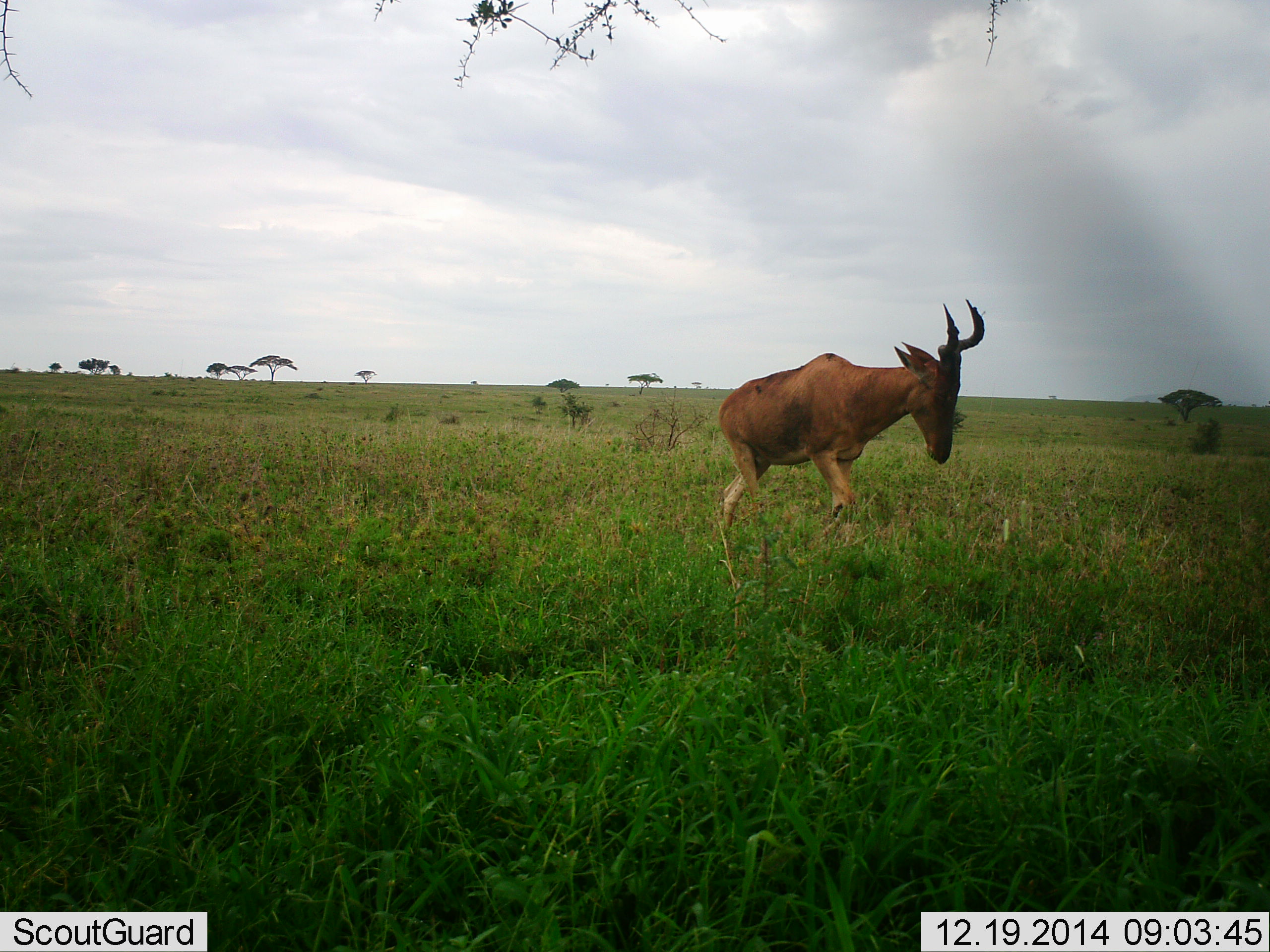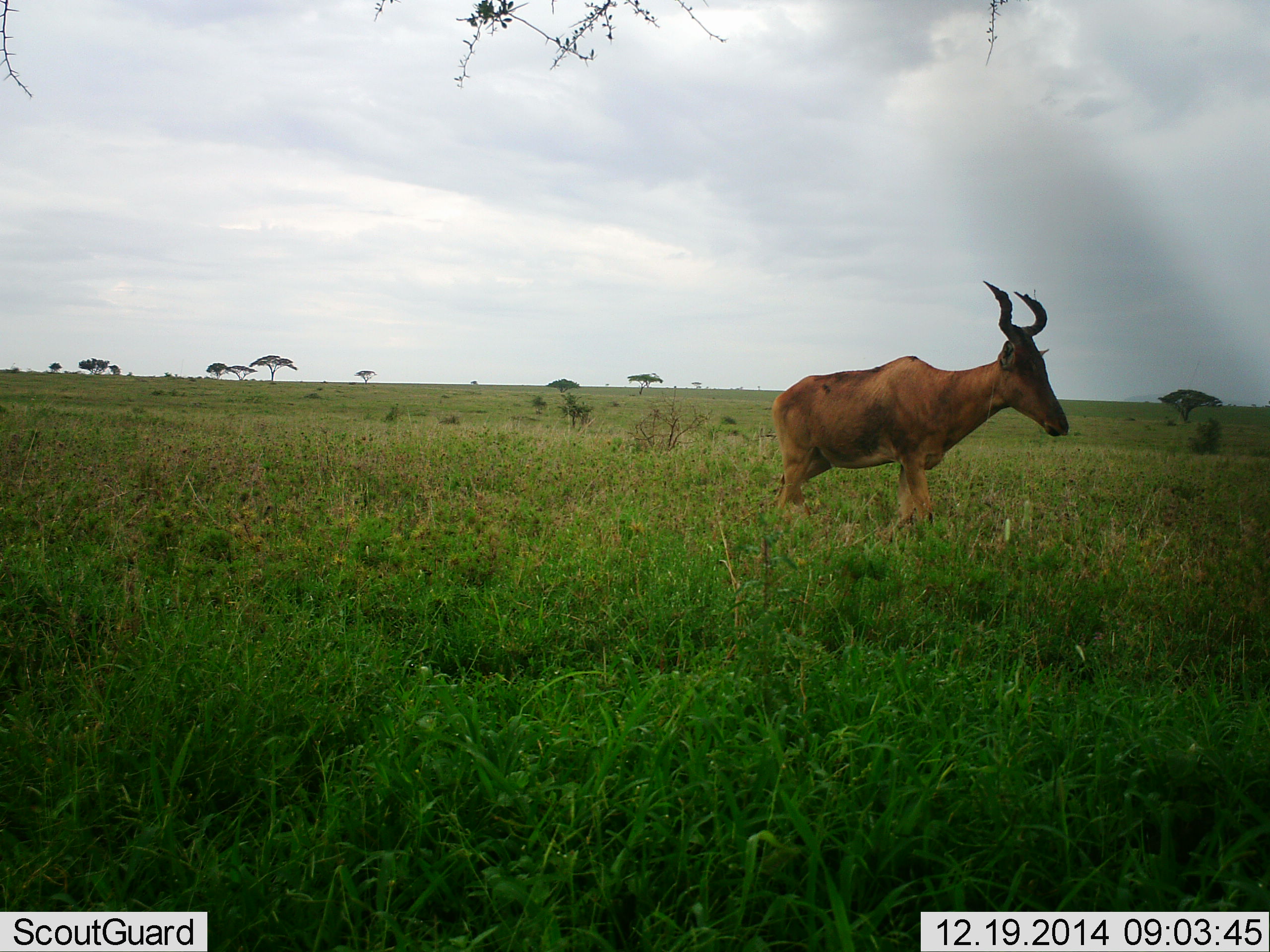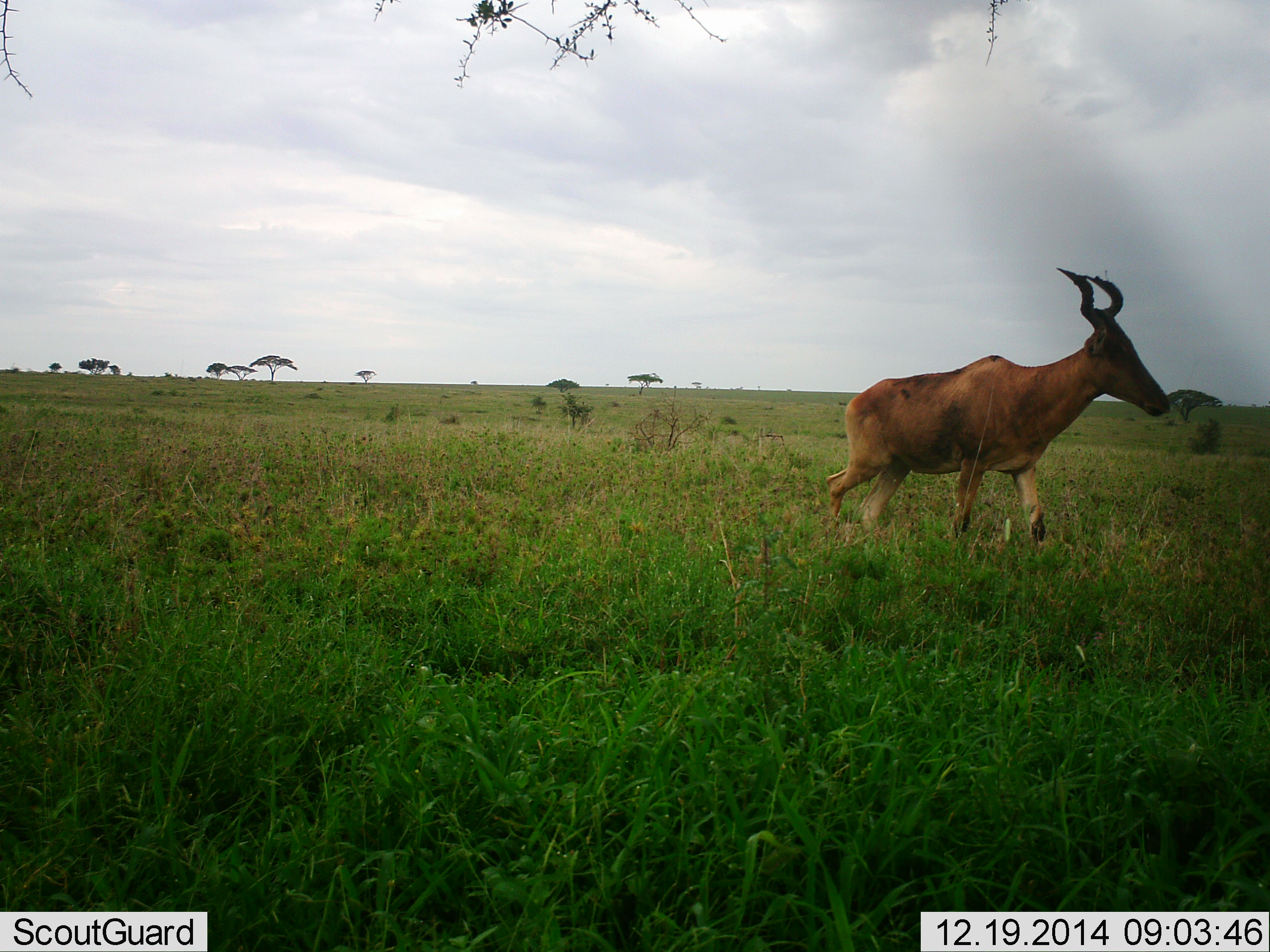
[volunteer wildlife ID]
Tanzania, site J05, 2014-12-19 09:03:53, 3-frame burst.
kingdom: Animalia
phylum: Chordata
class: Mammalia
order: Artiodactyla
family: Bovidae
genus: Alcelaphus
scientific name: Alcelaphus buselaphus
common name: hartebeest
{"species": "hartebeest (Alcelaphus buselaphus)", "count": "1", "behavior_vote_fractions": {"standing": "20%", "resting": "0%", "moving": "80%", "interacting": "0%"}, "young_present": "0%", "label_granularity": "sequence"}